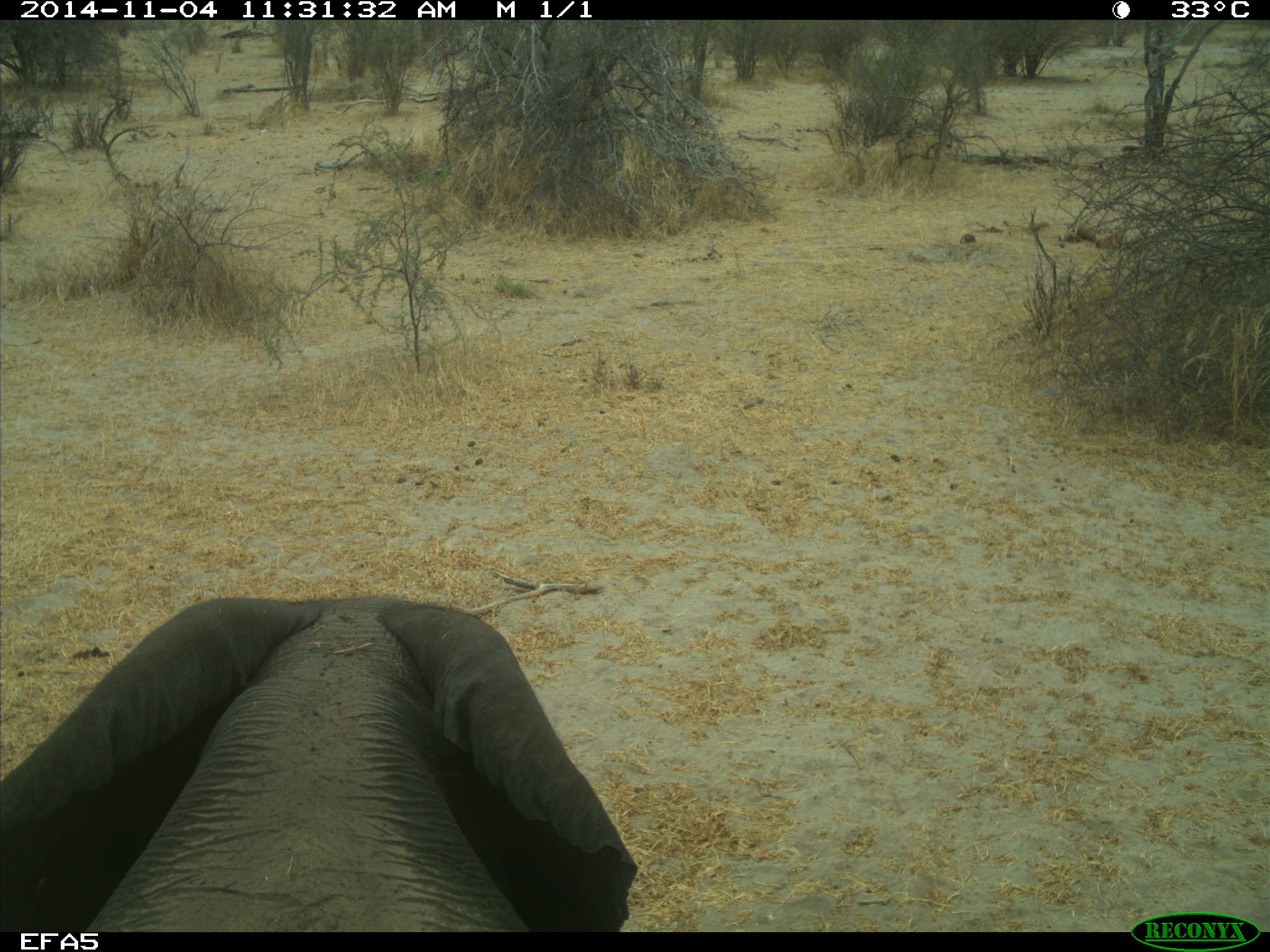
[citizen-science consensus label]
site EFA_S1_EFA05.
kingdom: Animalia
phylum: Chordata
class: Mammalia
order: Proboscidea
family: Elephantidae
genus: Loxodonta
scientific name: Loxodonta africana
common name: african bush elephant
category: elephant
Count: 1.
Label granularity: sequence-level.